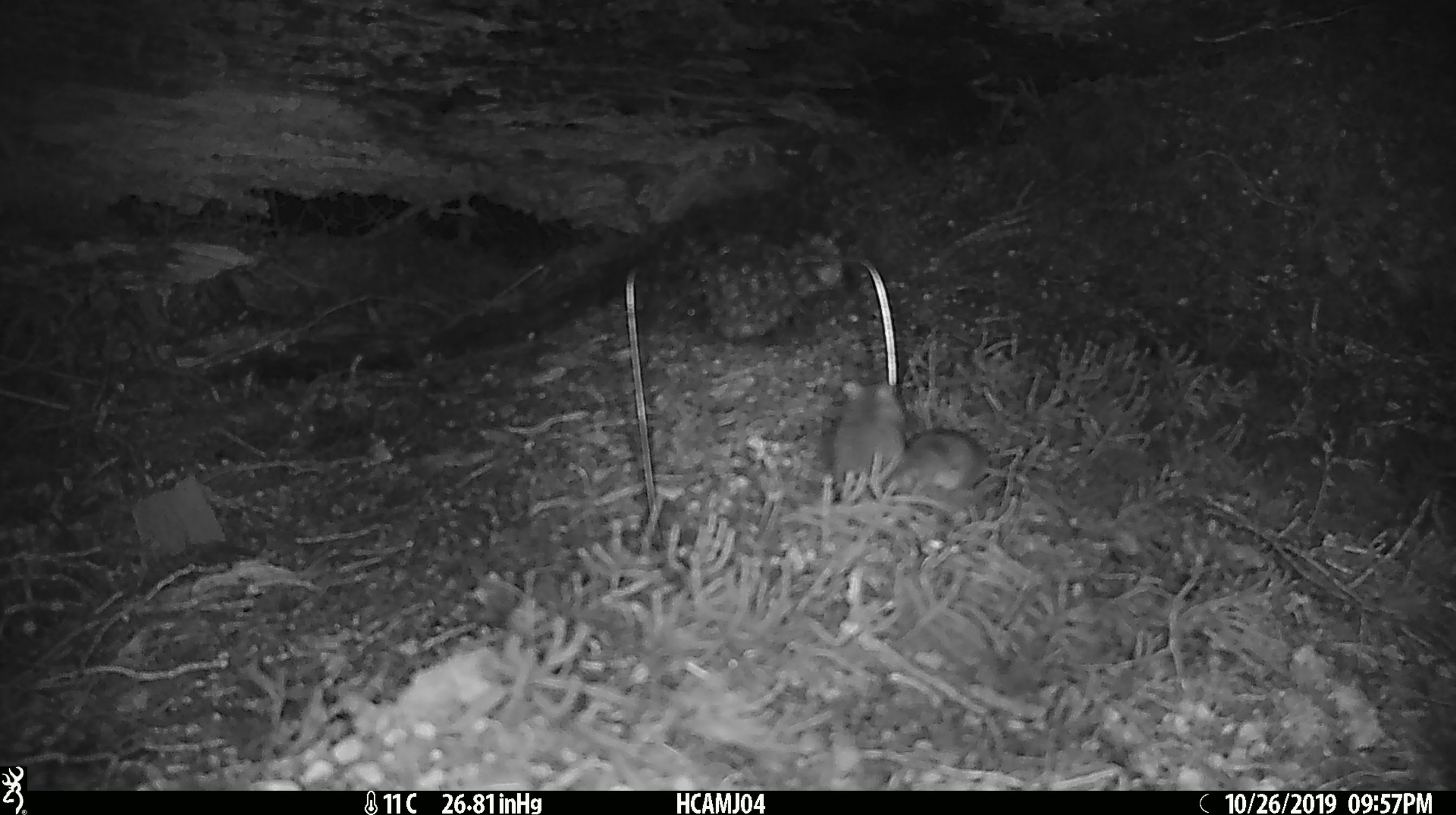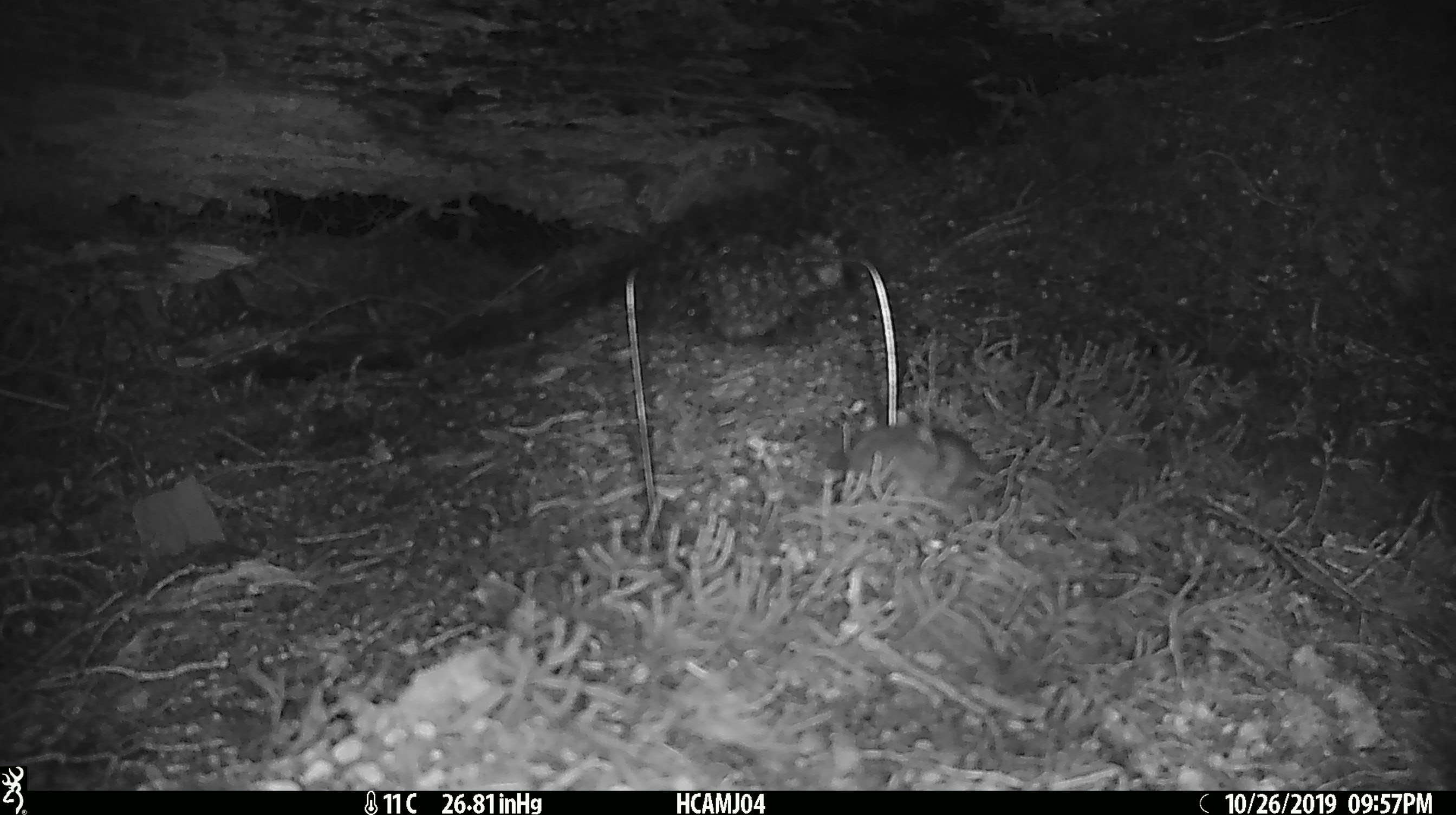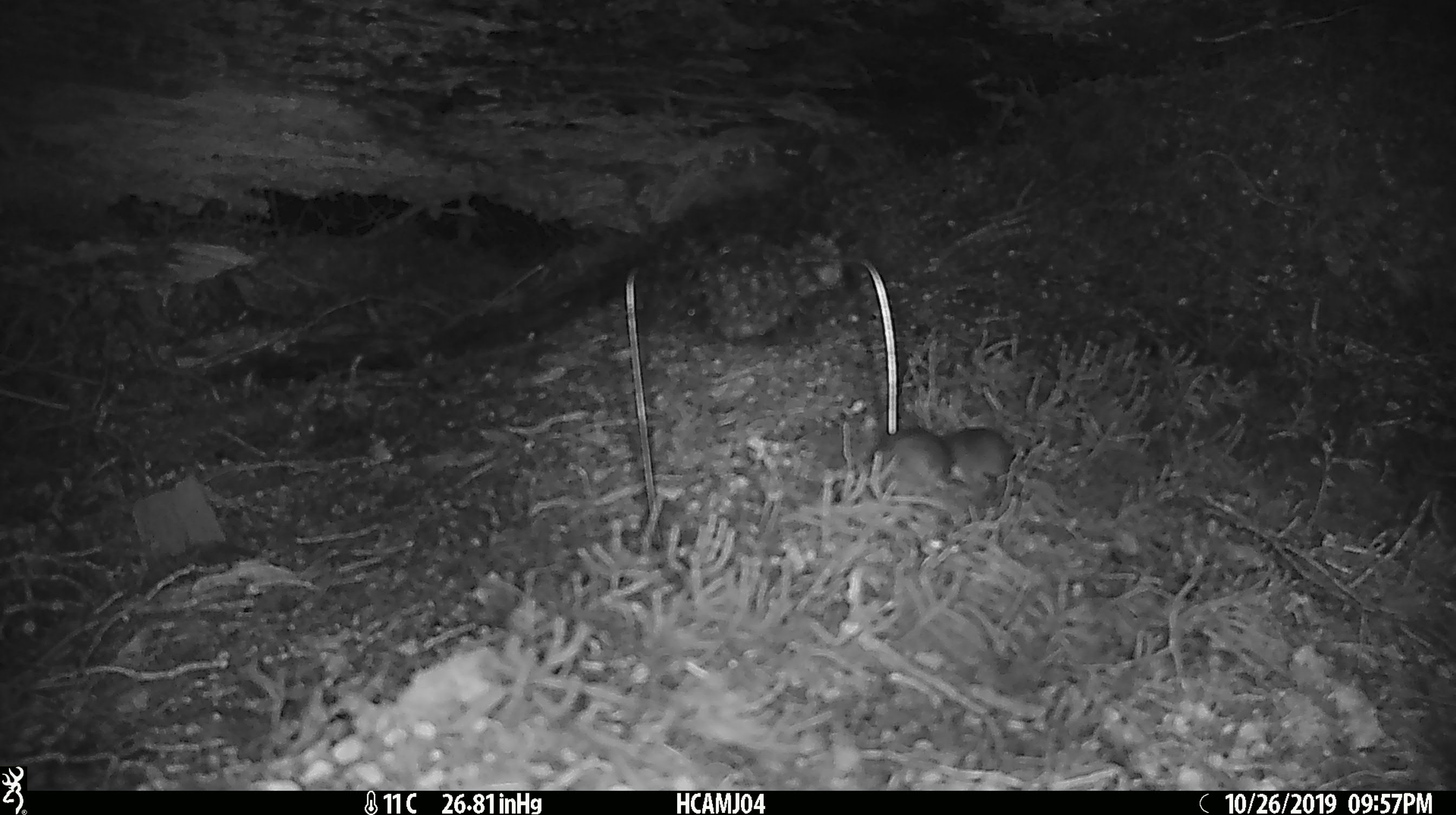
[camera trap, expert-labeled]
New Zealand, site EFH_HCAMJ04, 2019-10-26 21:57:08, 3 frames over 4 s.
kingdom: Animalia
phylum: Chordata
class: Mammalia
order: Rodentia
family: Muridae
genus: Mus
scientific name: Mus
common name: mouse